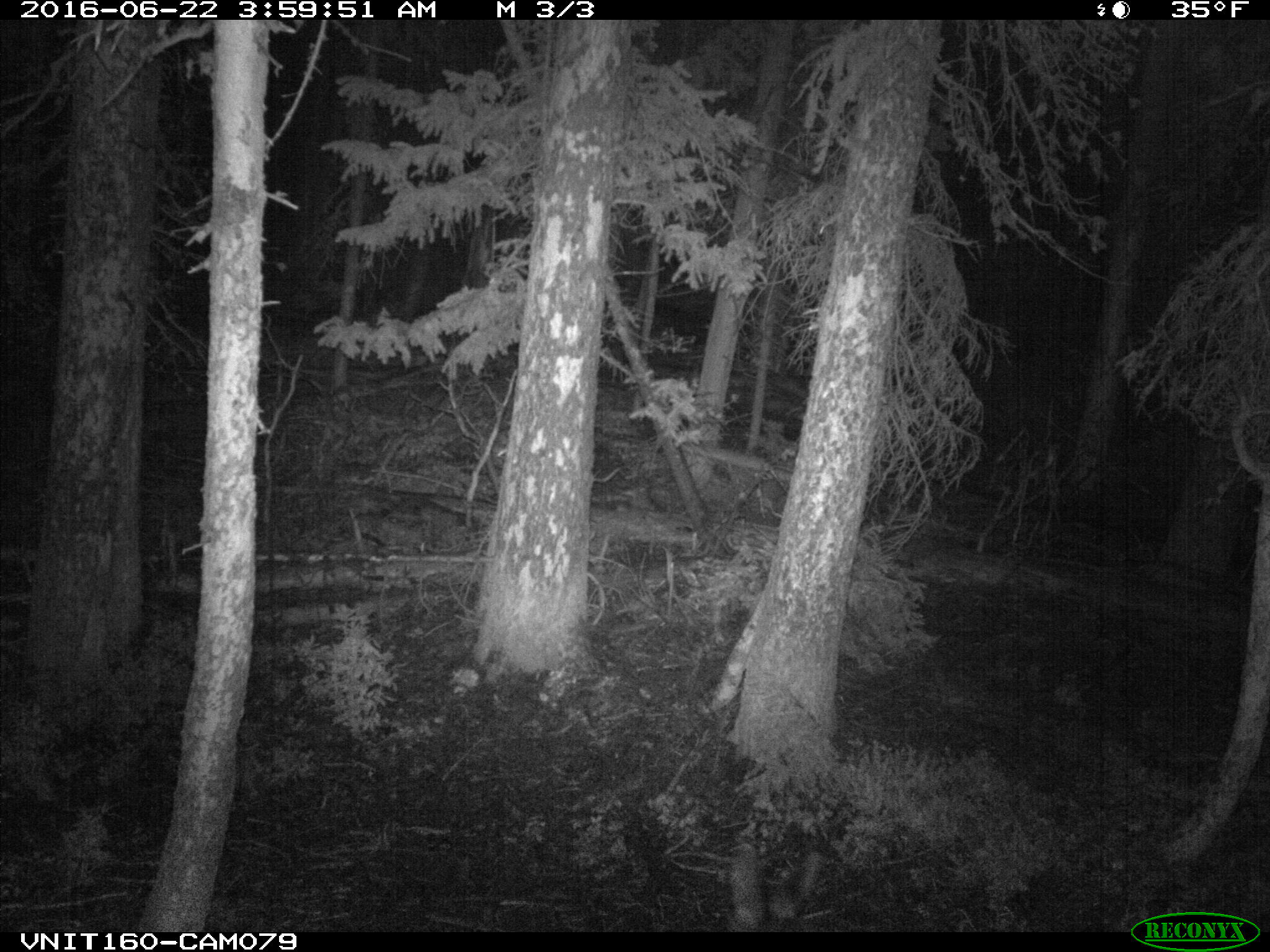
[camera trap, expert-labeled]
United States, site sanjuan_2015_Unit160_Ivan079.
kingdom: Animalia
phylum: Chordata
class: Mammalia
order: Artiodactyla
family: Cervidae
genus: Odocoileus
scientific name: Odocoileus hemionus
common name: mule deer